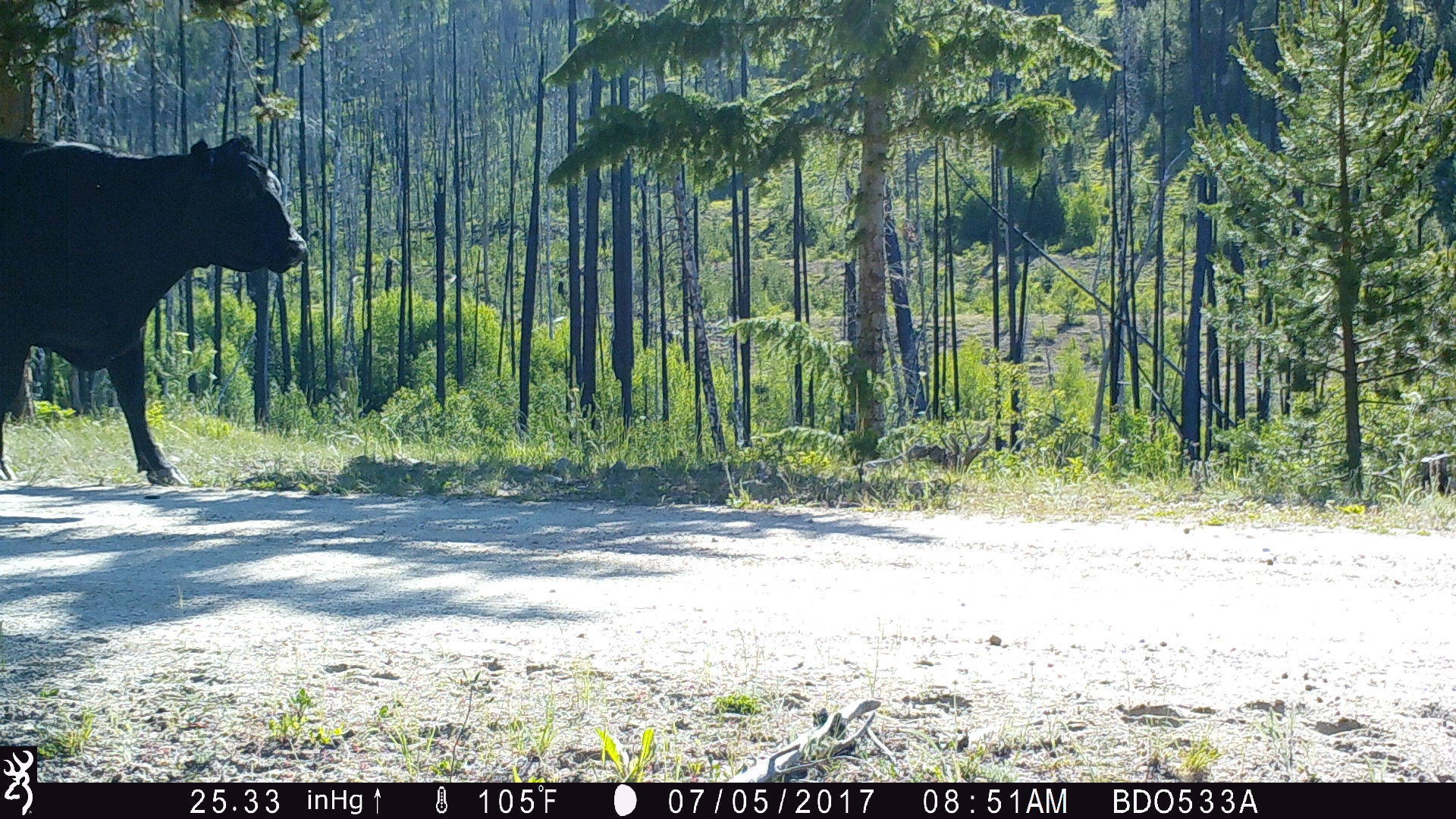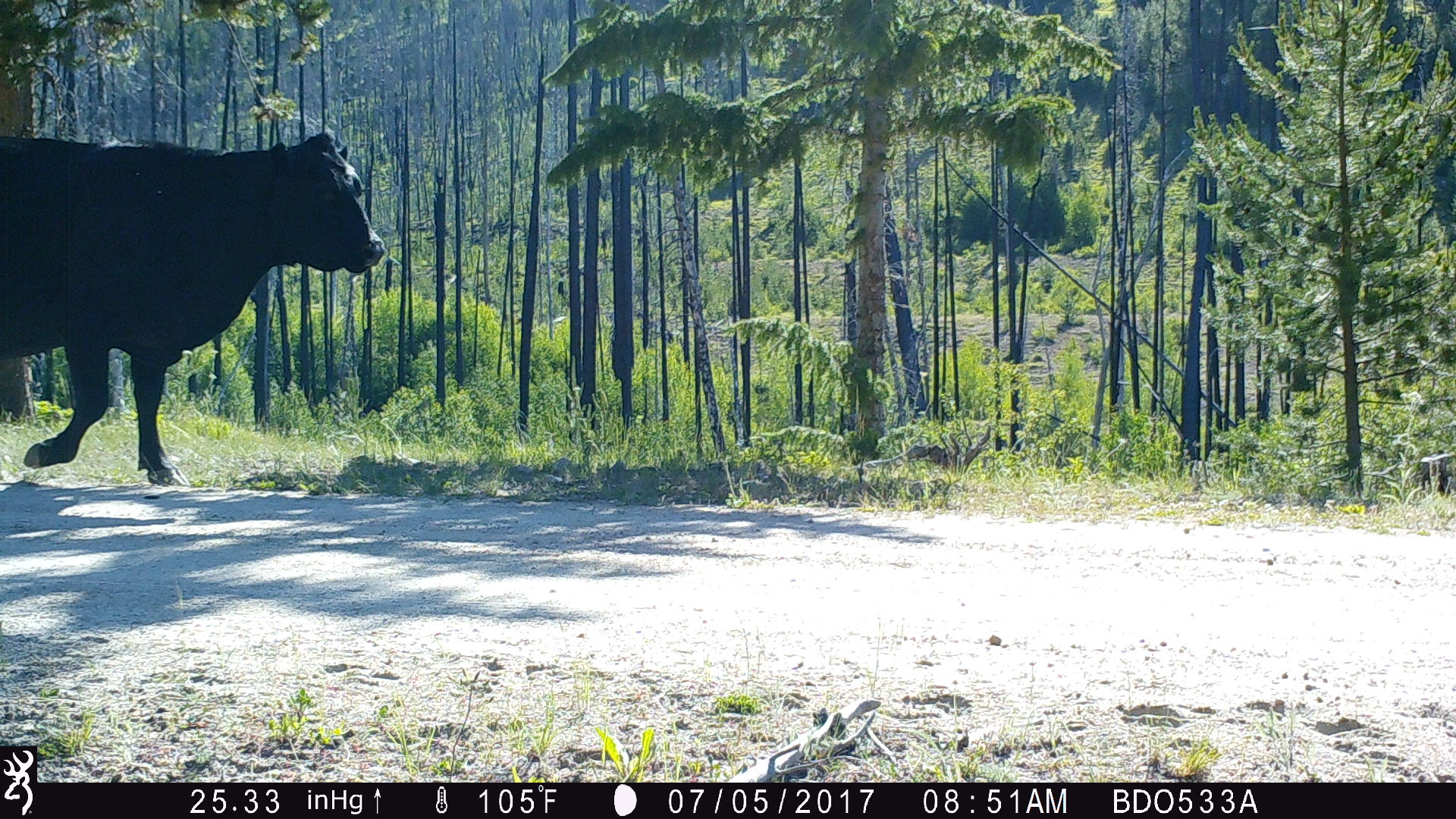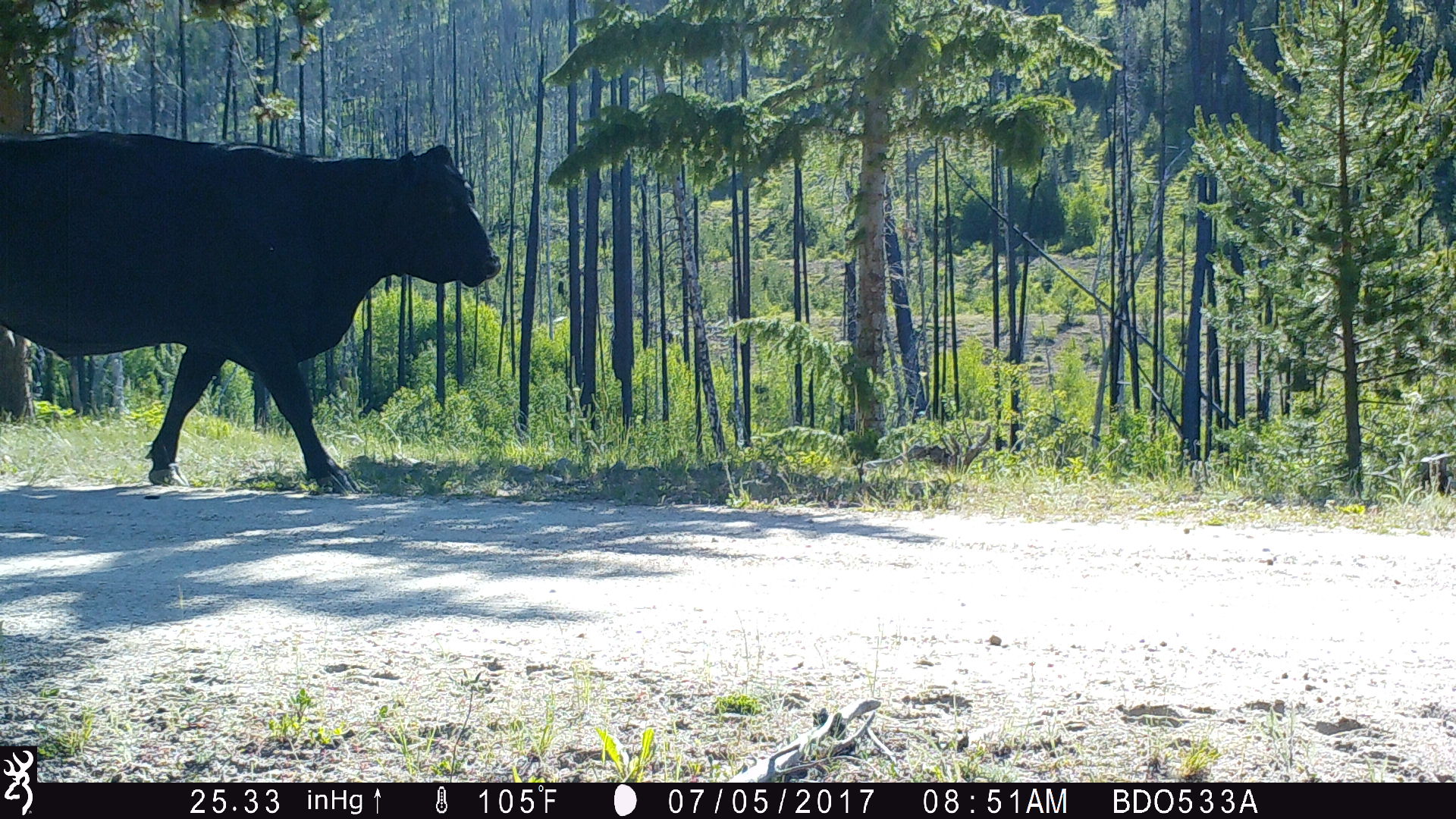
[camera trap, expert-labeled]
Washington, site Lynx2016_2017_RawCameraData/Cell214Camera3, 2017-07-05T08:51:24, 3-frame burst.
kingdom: Animalia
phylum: Chordata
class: Mammalia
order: Artiodactyla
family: Bovidae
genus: Bos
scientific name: Bos taurus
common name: domestic cattle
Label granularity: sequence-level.